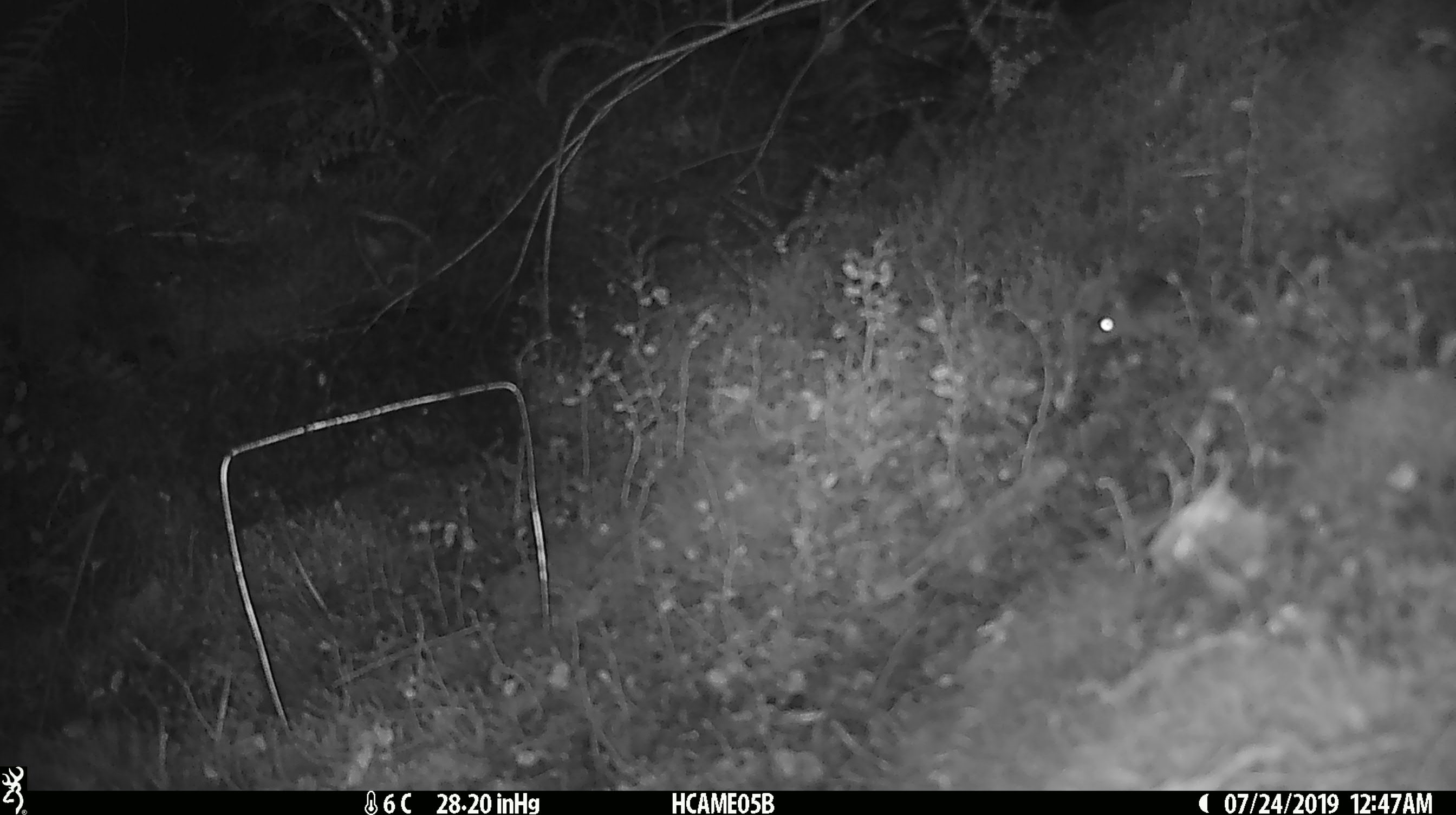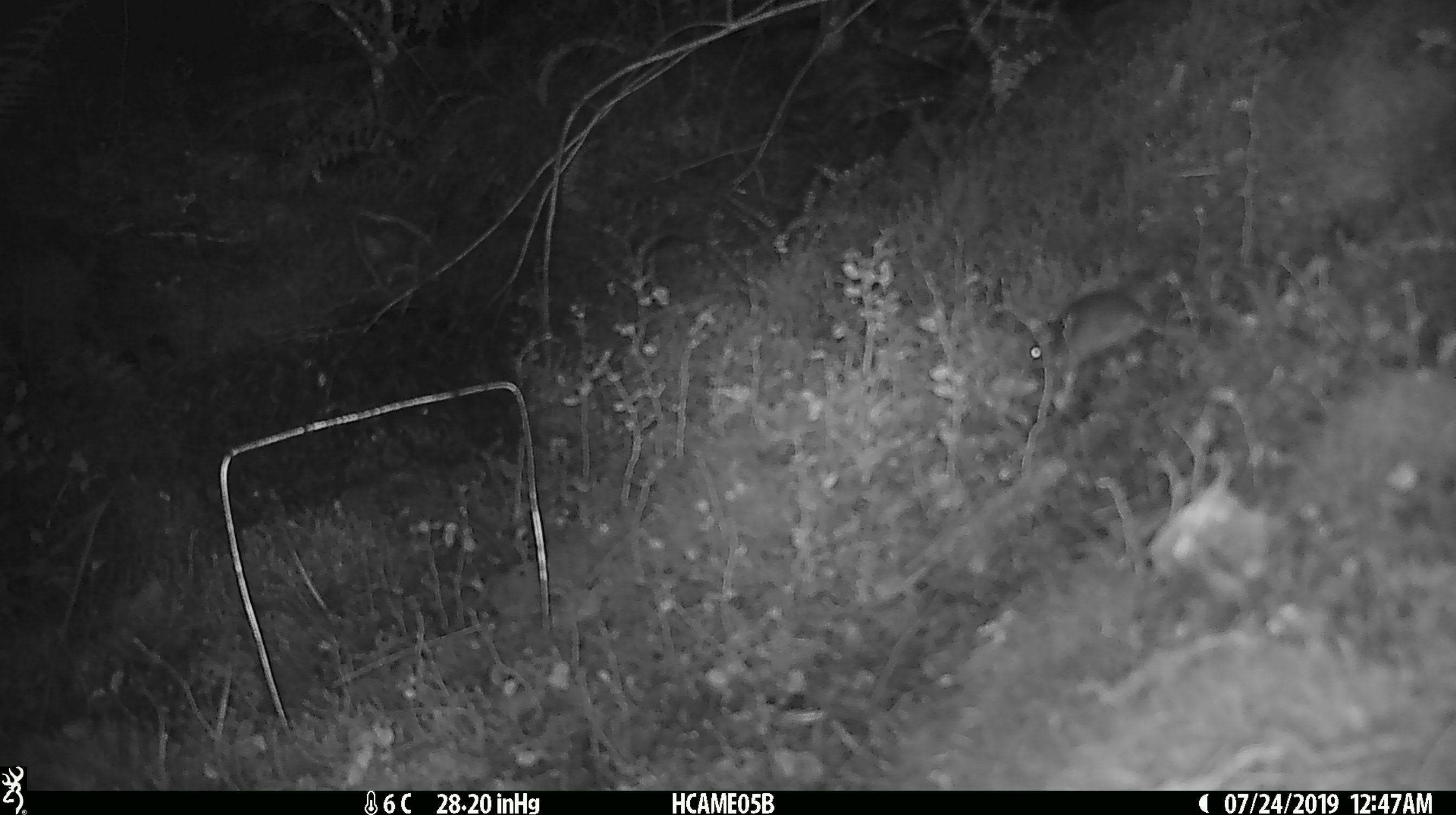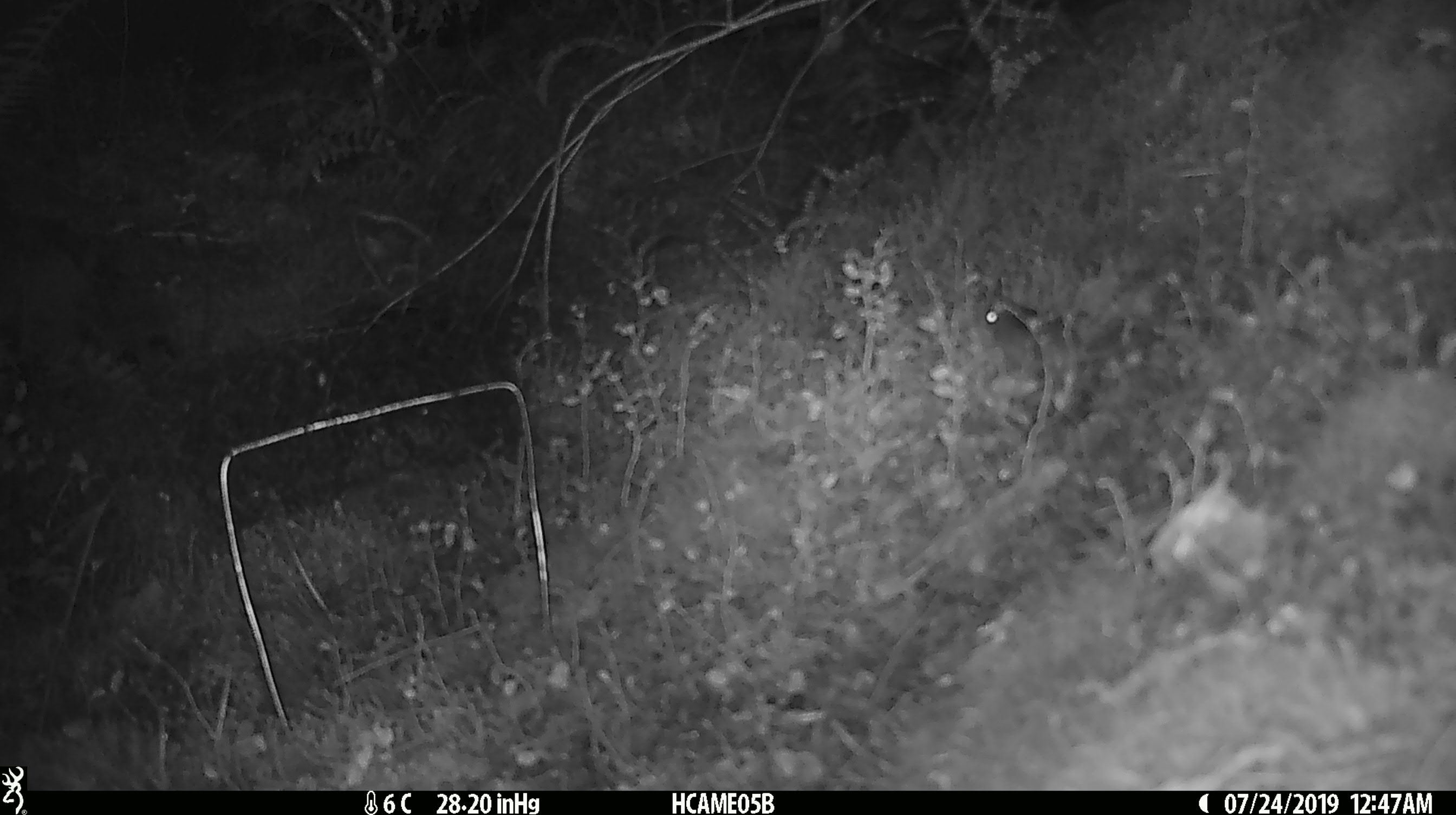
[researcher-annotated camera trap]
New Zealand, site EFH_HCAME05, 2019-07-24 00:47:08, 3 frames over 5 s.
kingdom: Animalia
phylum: Chordata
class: Mammalia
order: Rodentia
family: Muridae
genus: Mus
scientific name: Mus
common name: mouse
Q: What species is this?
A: Mouse (Mus).